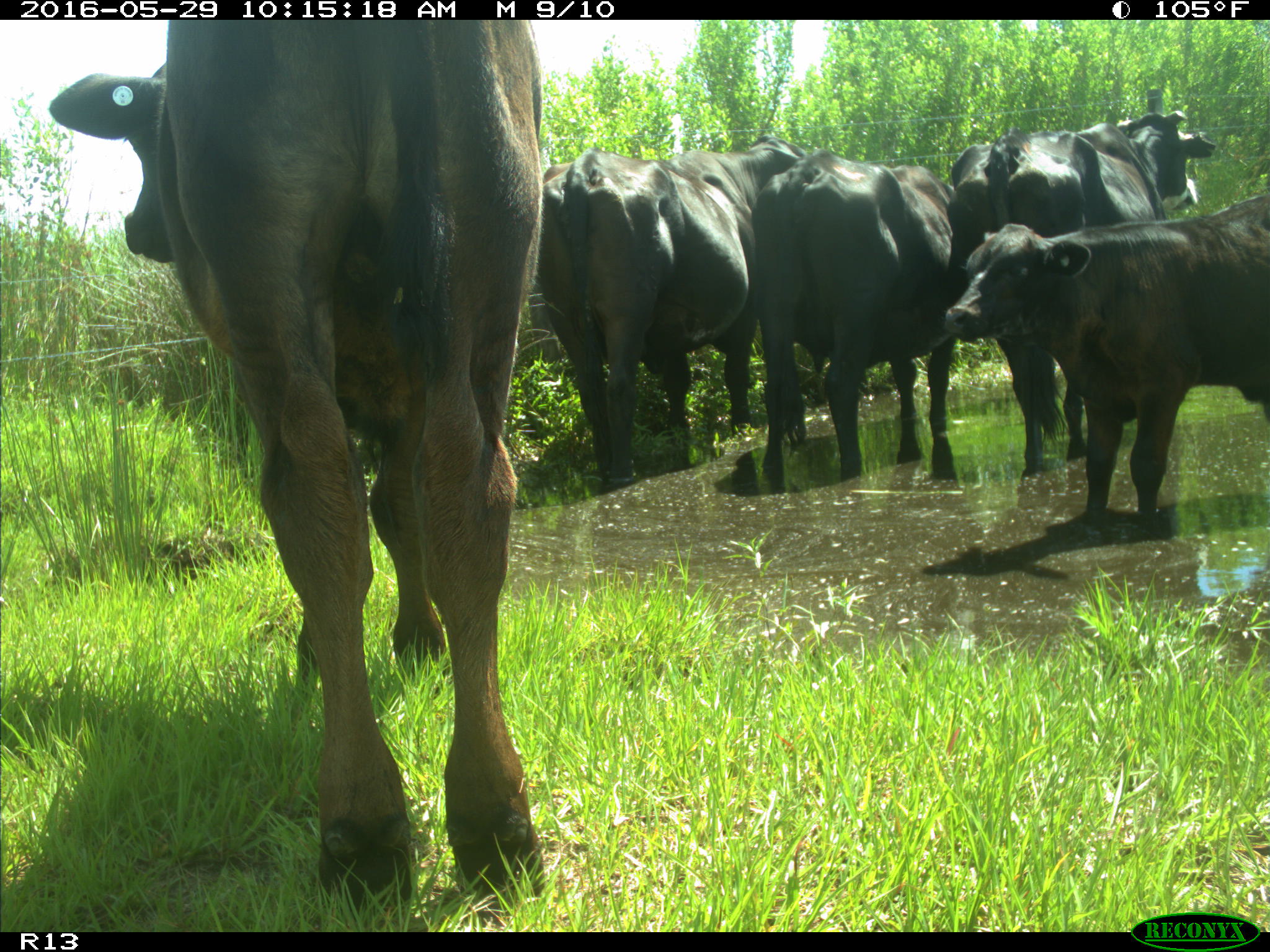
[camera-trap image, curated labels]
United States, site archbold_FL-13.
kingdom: Animalia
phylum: Chordata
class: Mammalia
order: Artiodactyla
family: Bovidae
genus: Bos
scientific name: Bos taurus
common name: domestic cow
Bos taurus (domestic cow).